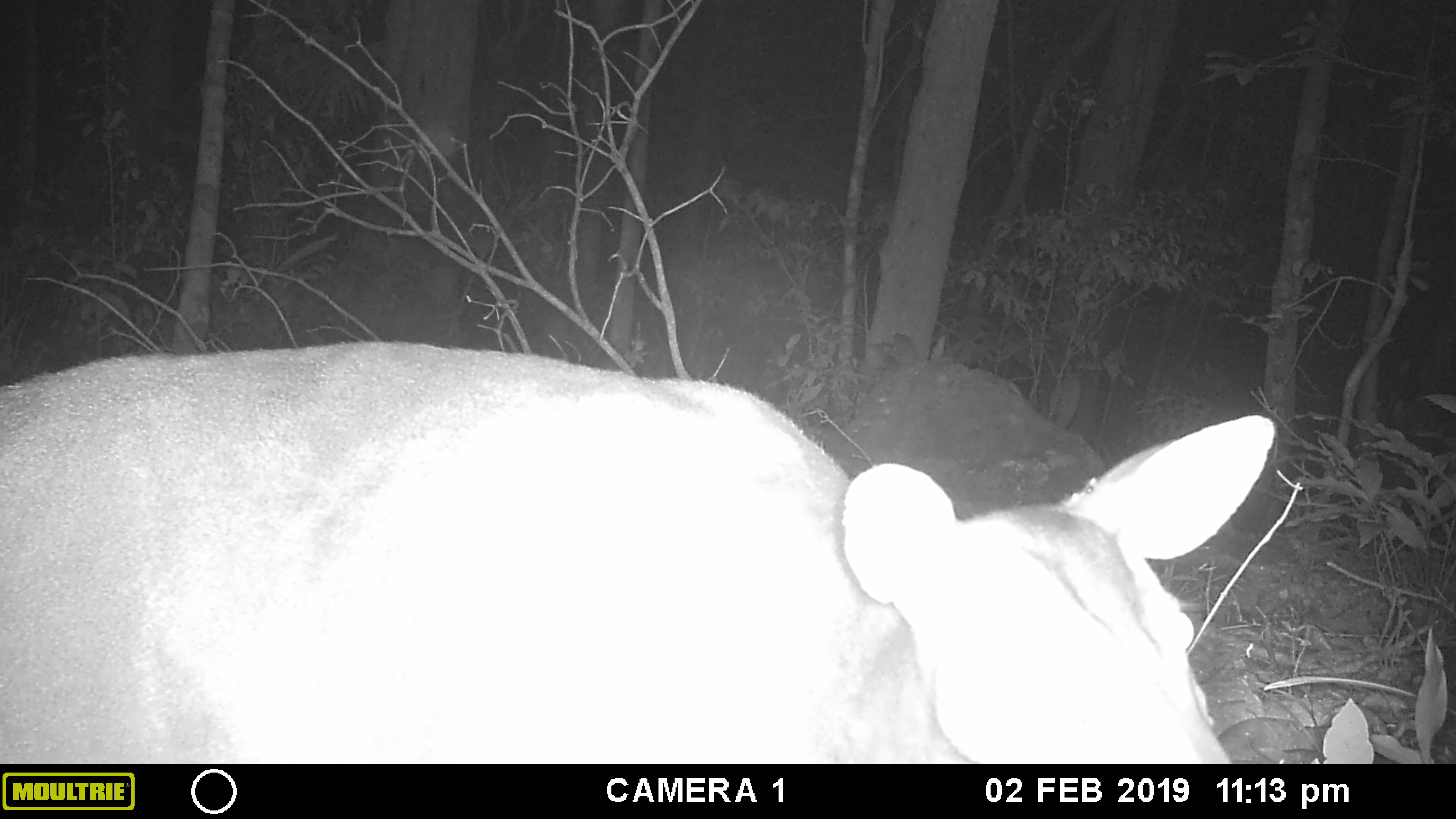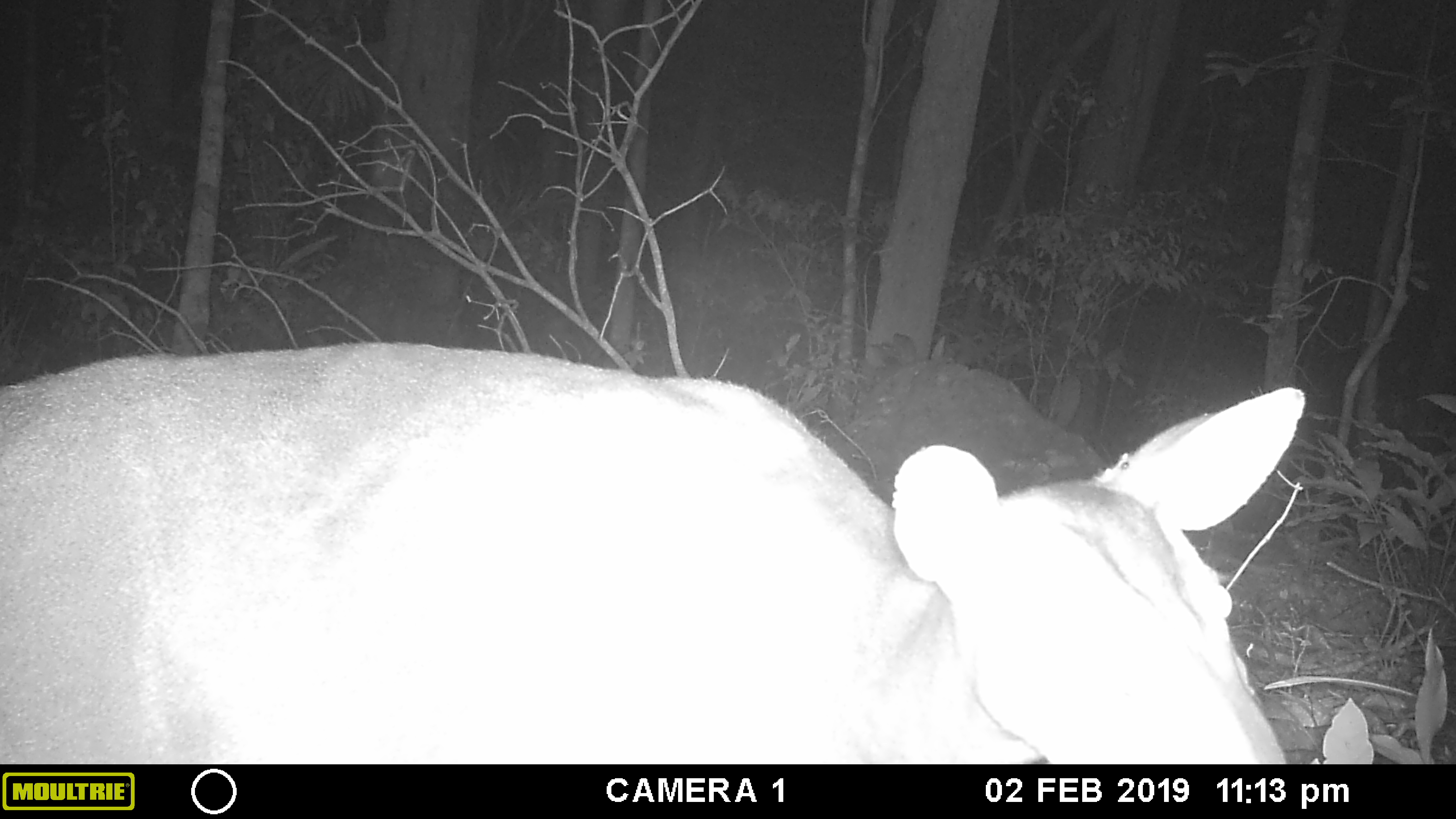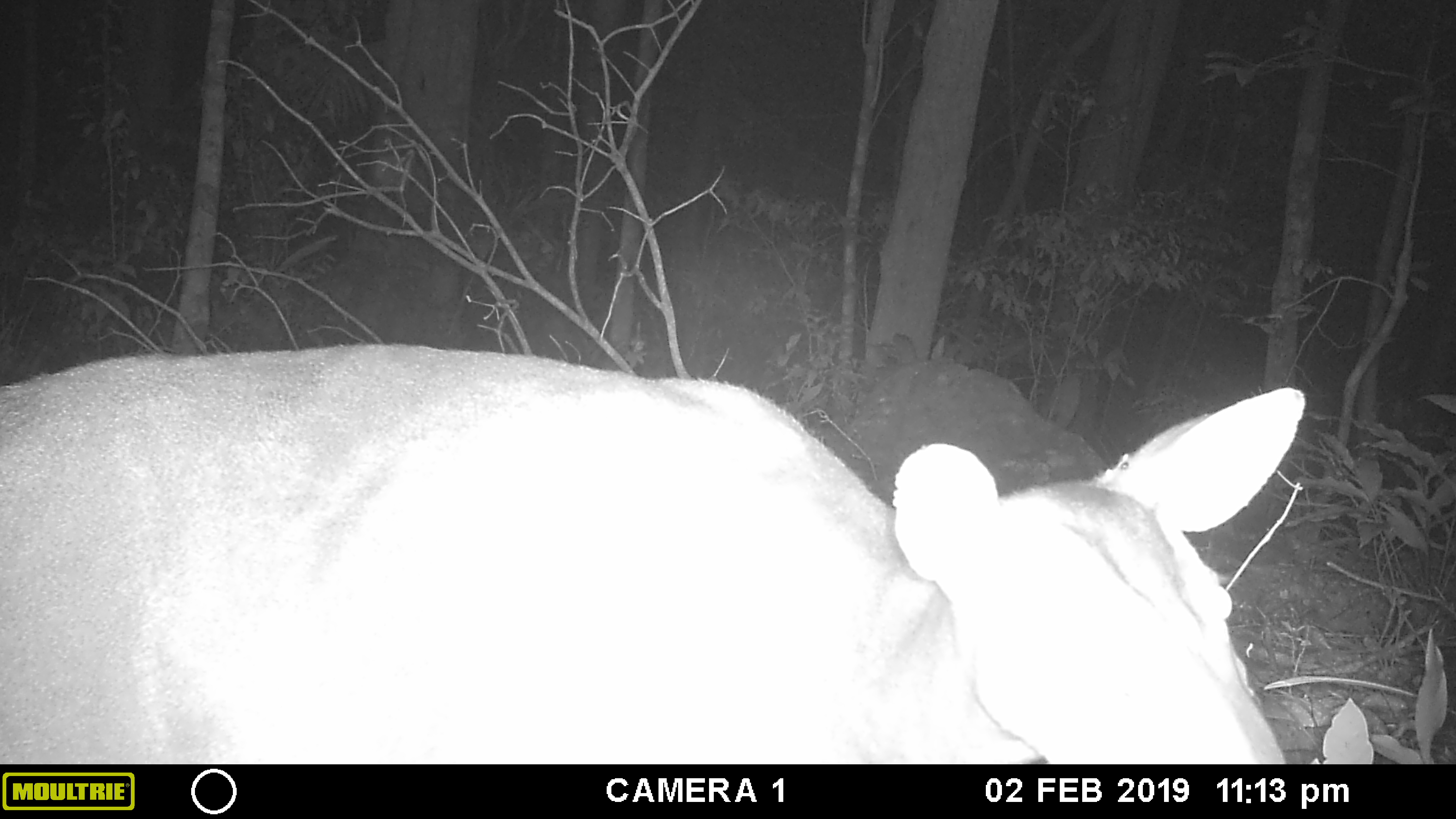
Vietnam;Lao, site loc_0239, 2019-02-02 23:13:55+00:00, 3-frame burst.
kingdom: Animalia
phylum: Chordata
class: Mammalia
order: Artiodactyla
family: Cervidae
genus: Muntiacus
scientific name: Muntiacus vuquangensis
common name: large-antlered muntjac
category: large antlered muntjac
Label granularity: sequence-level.